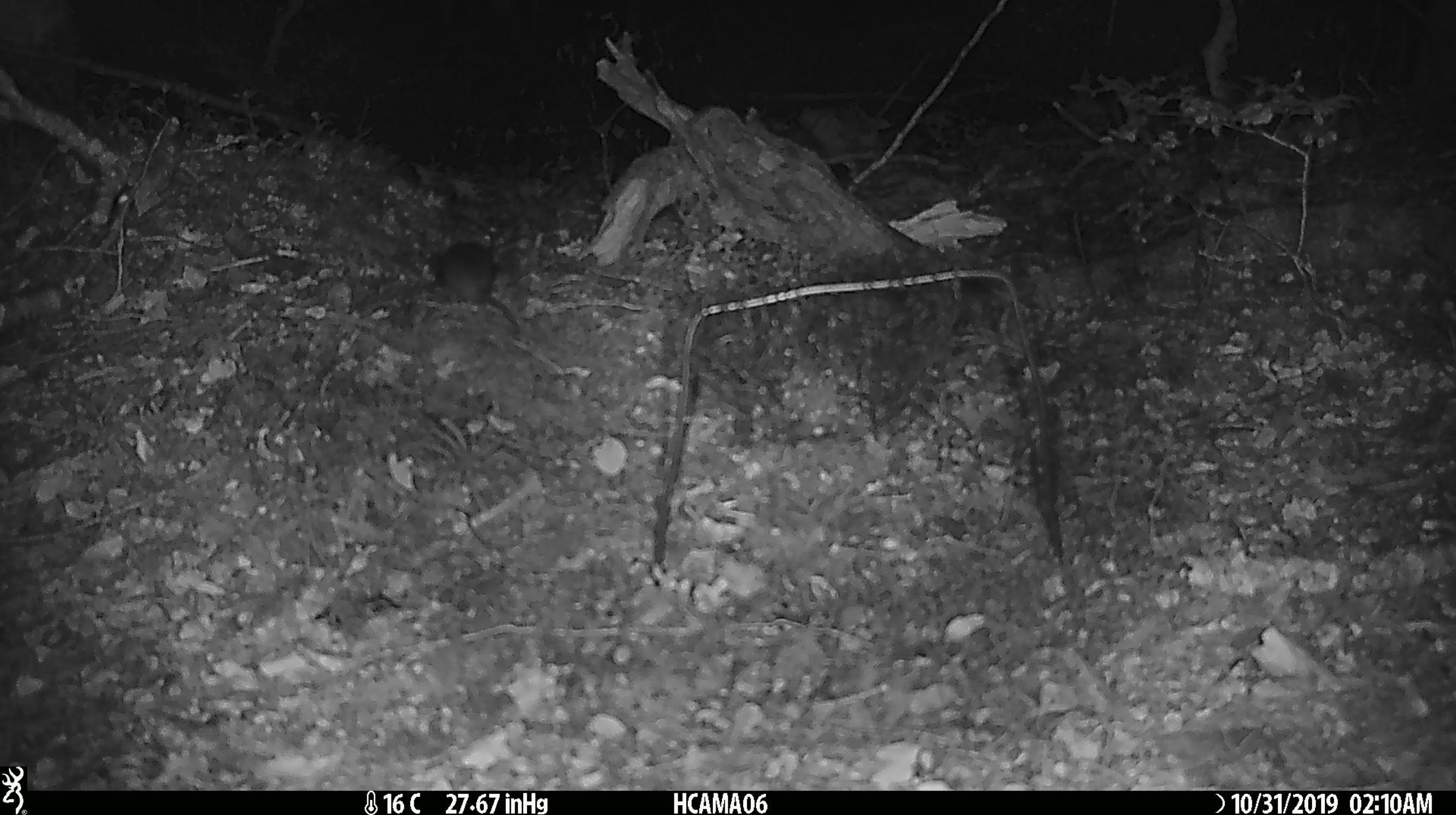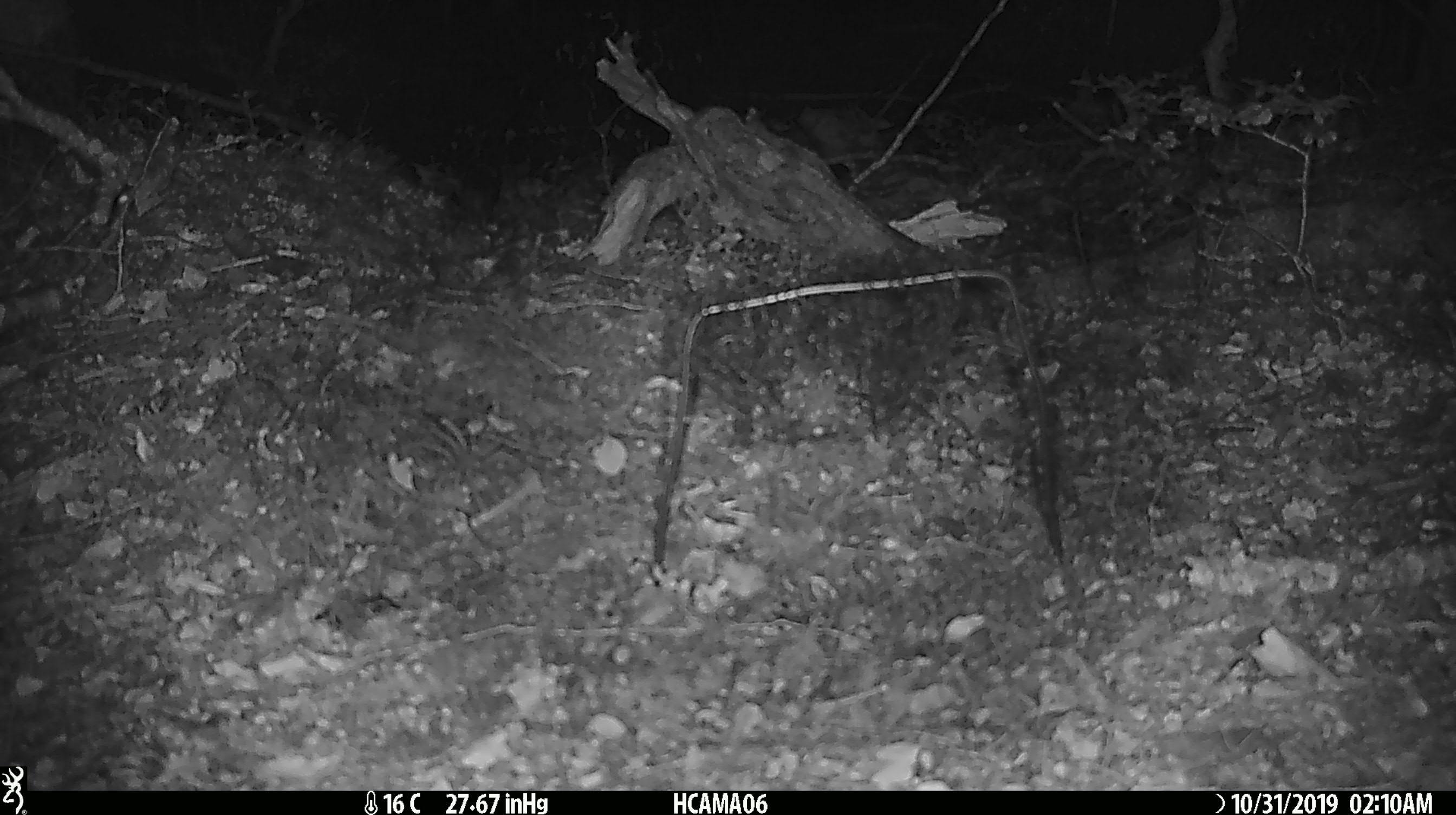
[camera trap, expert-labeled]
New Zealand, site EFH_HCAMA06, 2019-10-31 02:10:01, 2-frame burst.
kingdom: Animalia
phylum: Chordata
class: Mammalia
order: Rodentia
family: Muridae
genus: Mus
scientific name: Mus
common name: mouse